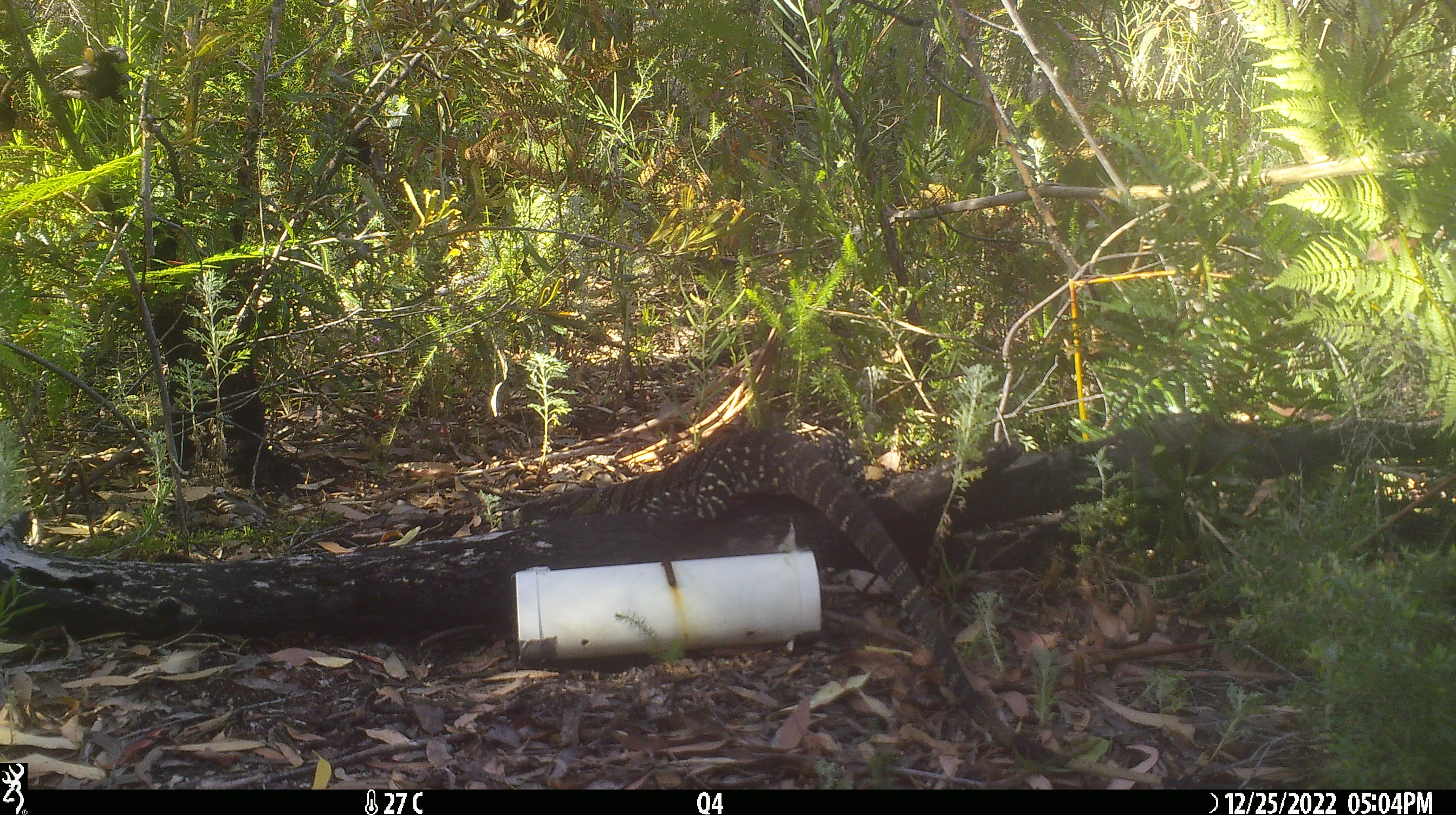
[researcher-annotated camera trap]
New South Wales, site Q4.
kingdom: Animalia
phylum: Chordata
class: Reptilia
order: Squamata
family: Varanidae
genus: Varanus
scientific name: Varanus varius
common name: lace monitor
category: goanna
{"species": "goanna (lace monitor) (Varanus varius)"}